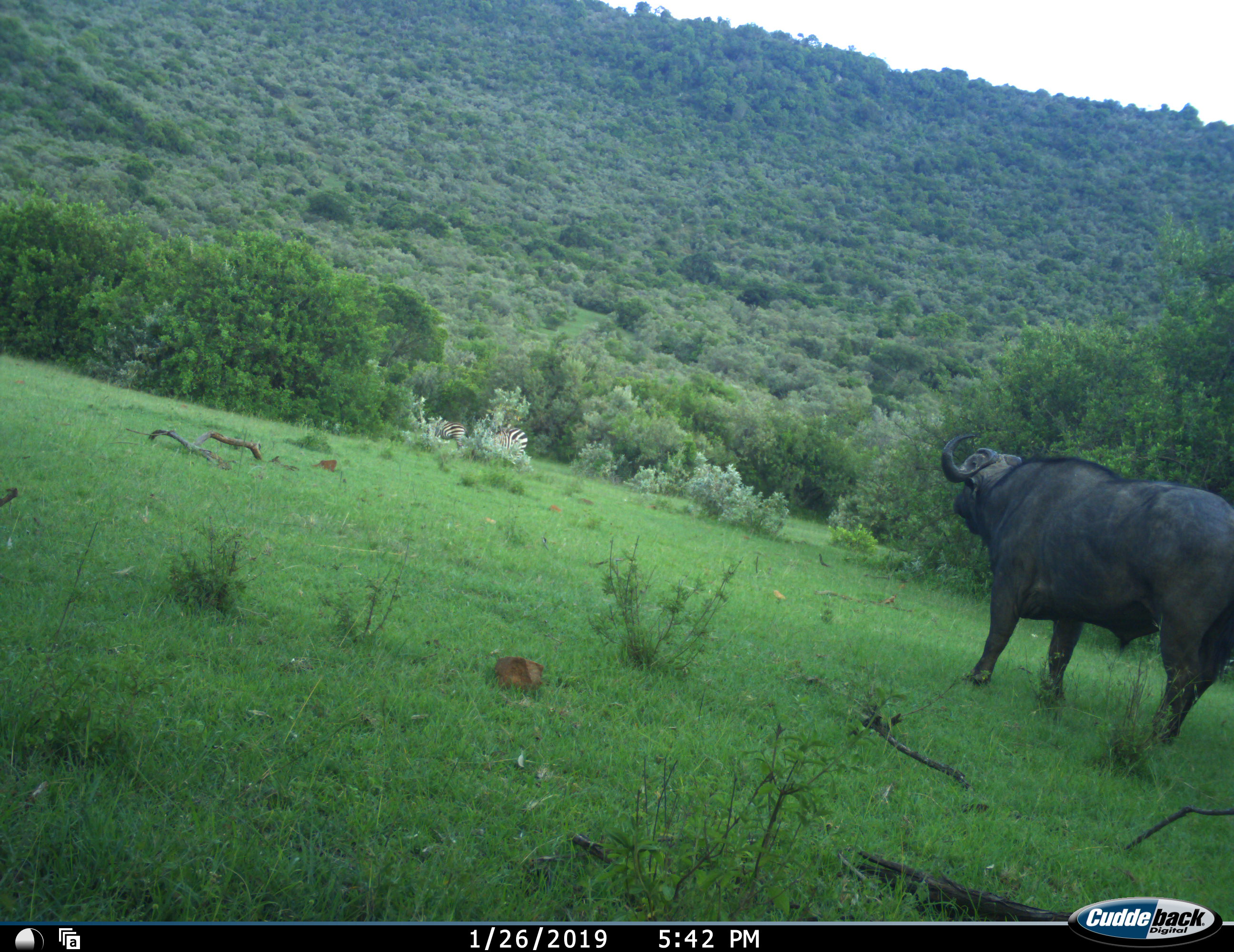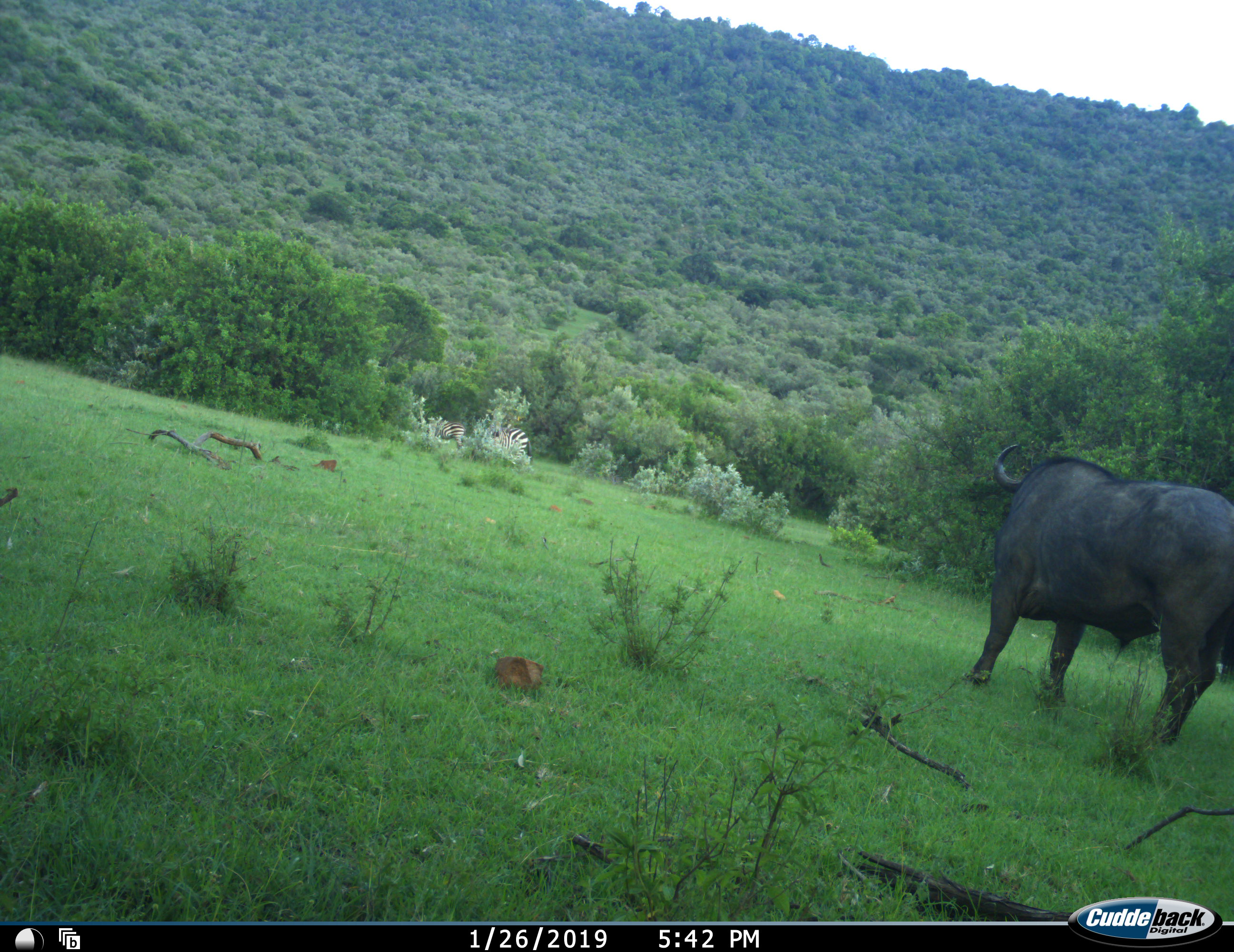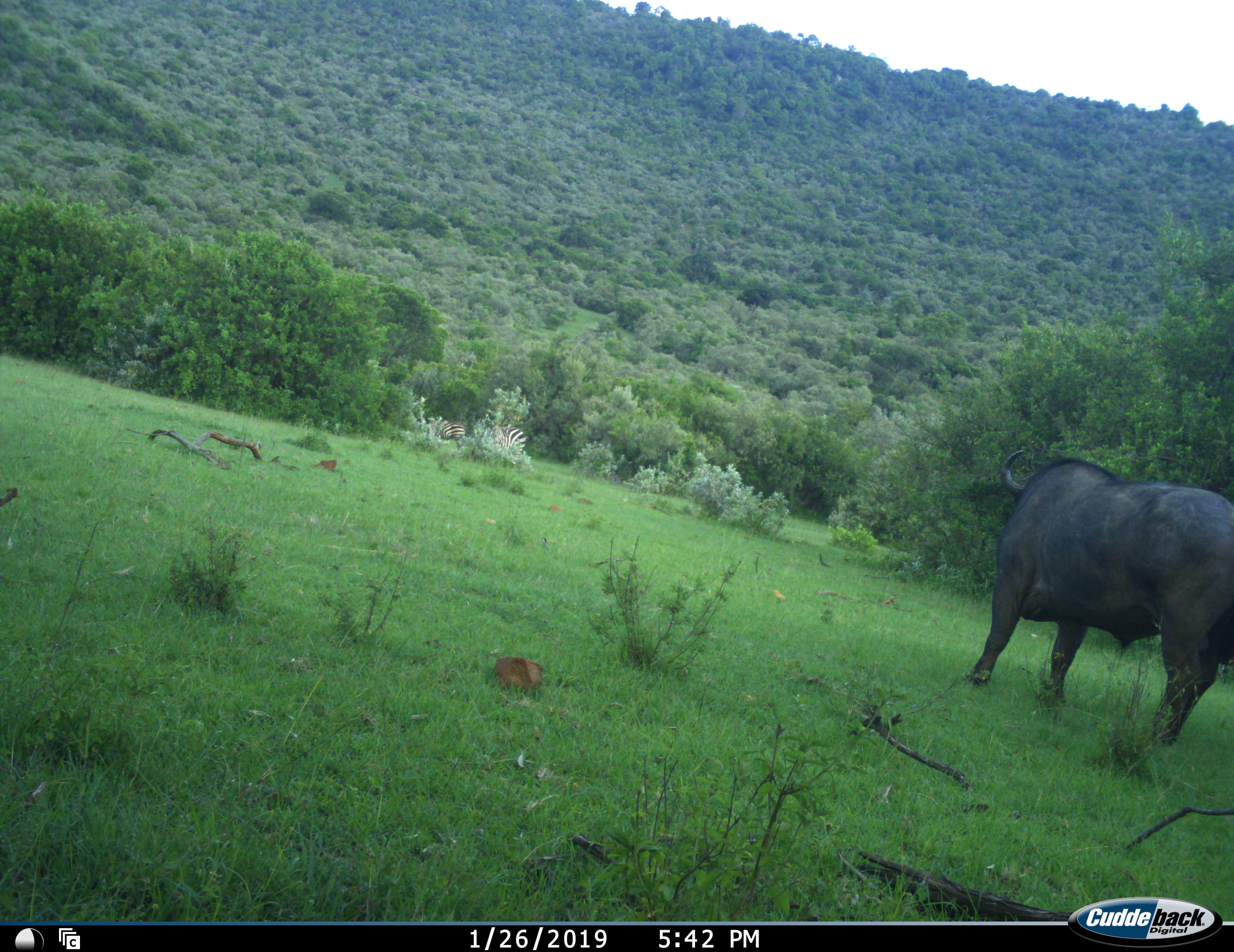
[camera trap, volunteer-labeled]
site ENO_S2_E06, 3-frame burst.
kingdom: Animalia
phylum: Chordata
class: Mammalia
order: Artiodactyla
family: Bovidae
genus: Syncerus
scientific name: Syncerus caffer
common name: african buffalo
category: buffalo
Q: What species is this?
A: Buffalo (african buffalo) (Syncerus caffer).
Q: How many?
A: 1.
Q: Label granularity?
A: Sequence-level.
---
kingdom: Animalia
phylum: Chordata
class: Mammalia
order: Perissodactyla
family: Equidae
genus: Equus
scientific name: Equus quagga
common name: plains zebra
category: zebraplains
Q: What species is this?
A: Zebraplains (plains zebra) (Equus quagga).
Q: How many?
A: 2.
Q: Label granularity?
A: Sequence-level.